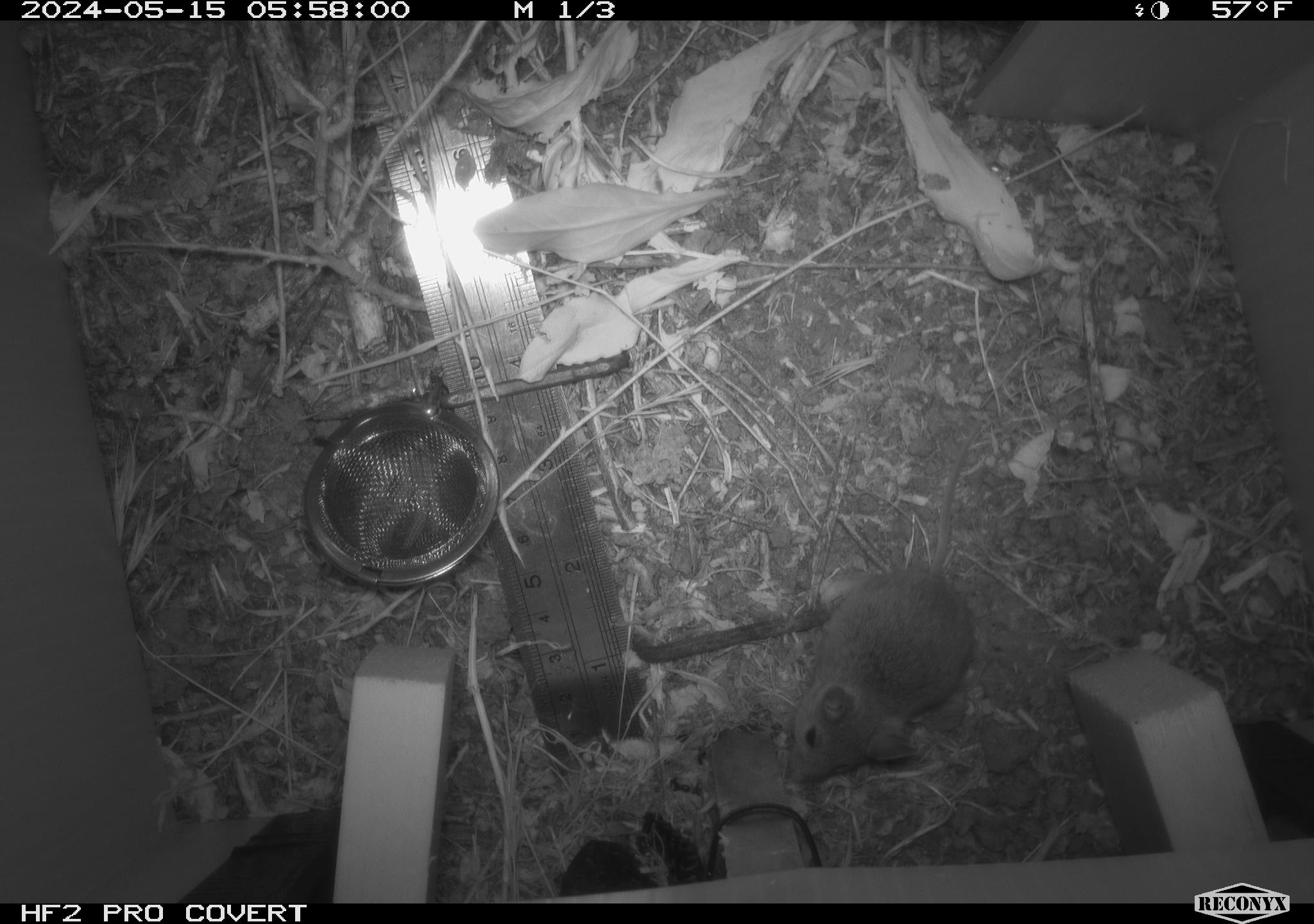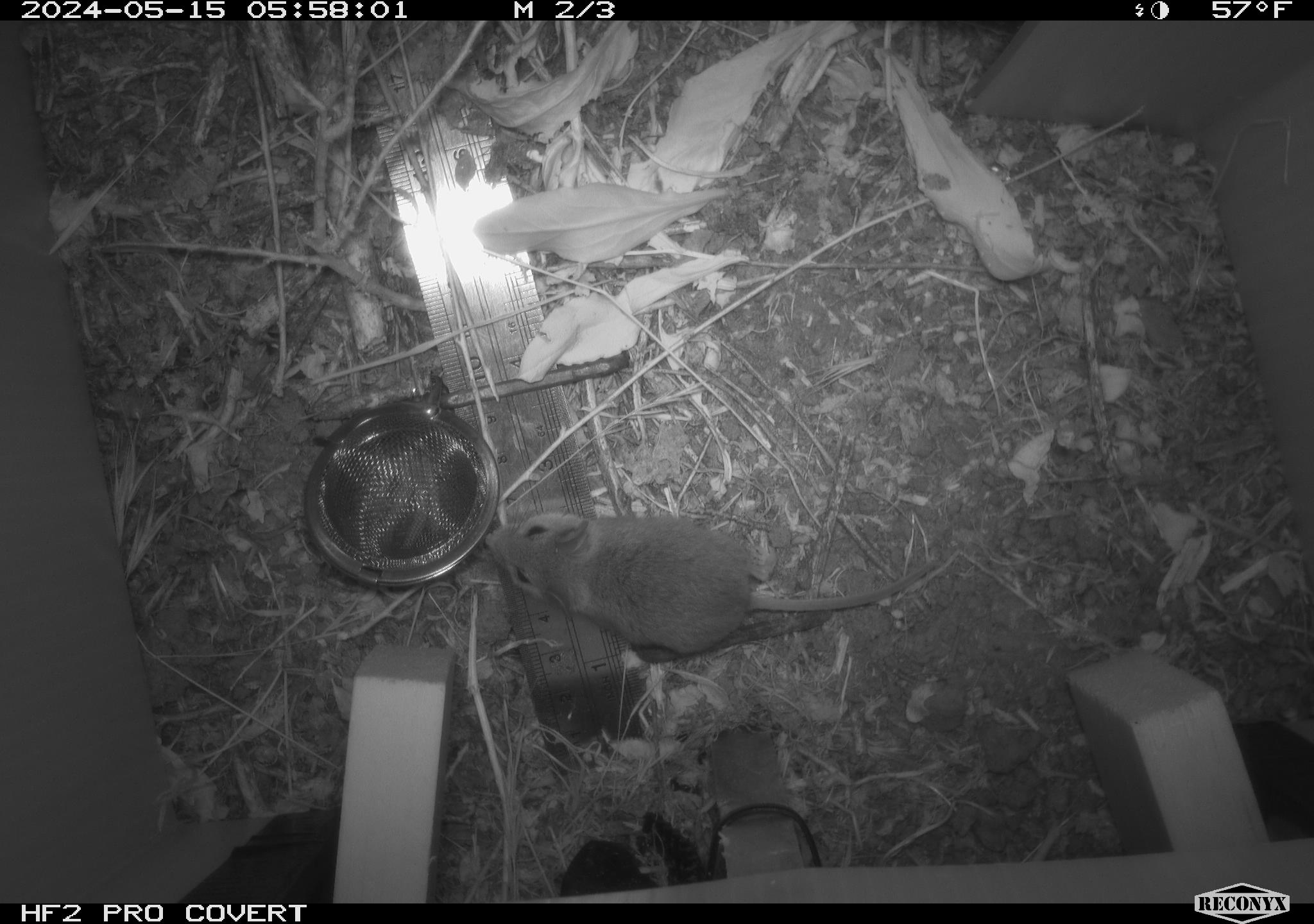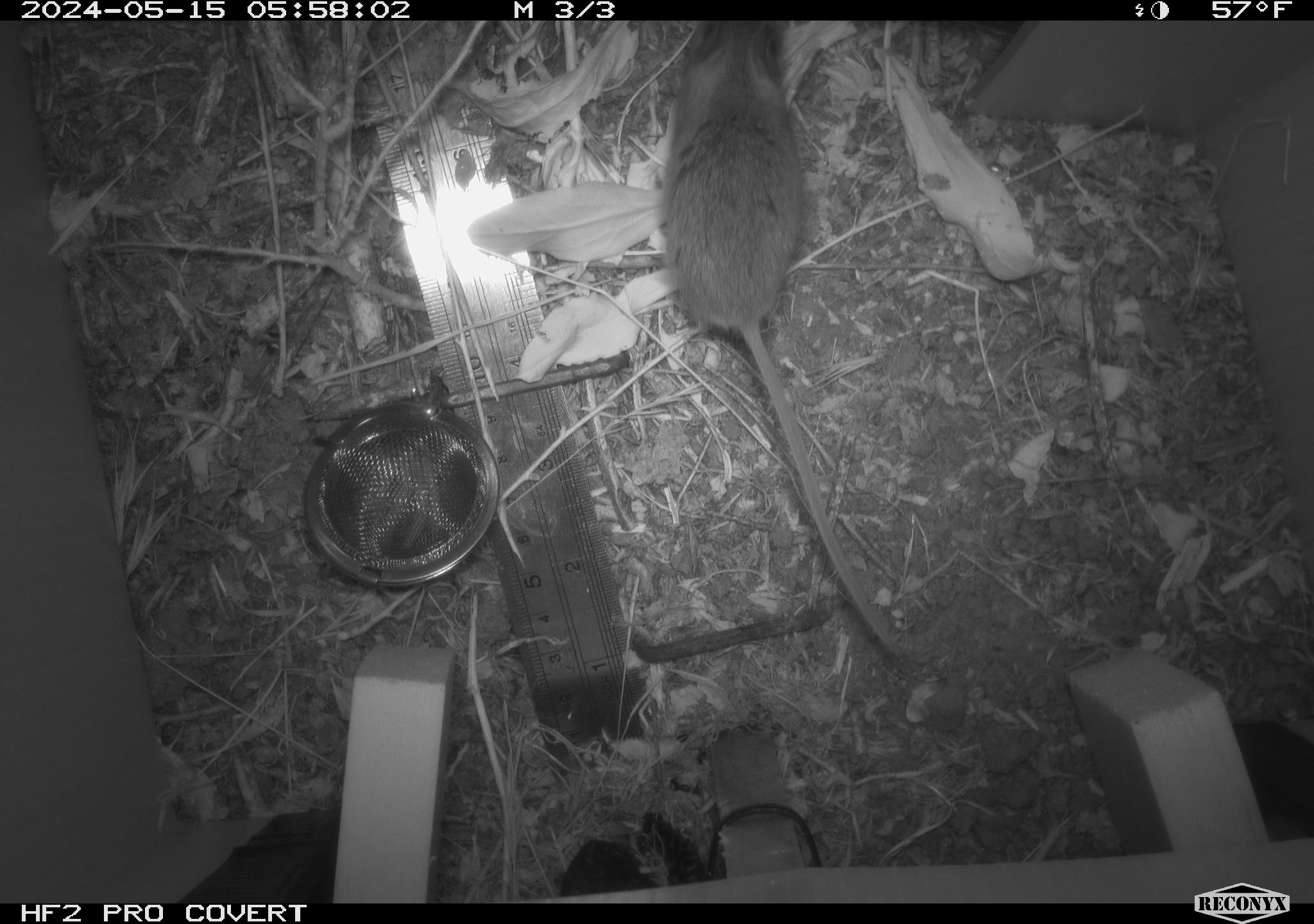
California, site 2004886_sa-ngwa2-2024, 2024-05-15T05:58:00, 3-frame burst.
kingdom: Animalia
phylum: Chordata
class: Mammalia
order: Rodentia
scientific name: Rodentia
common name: mouse species